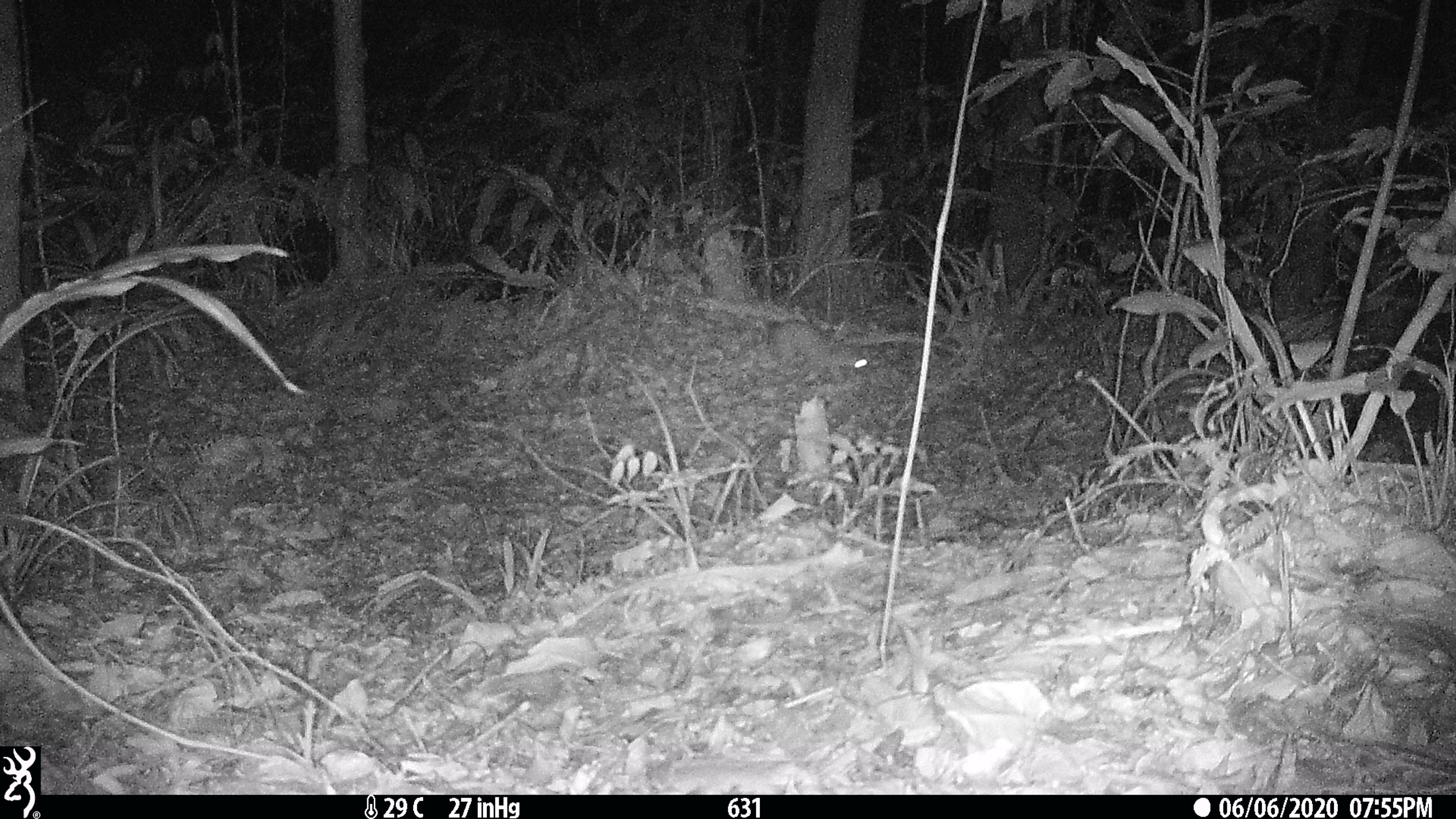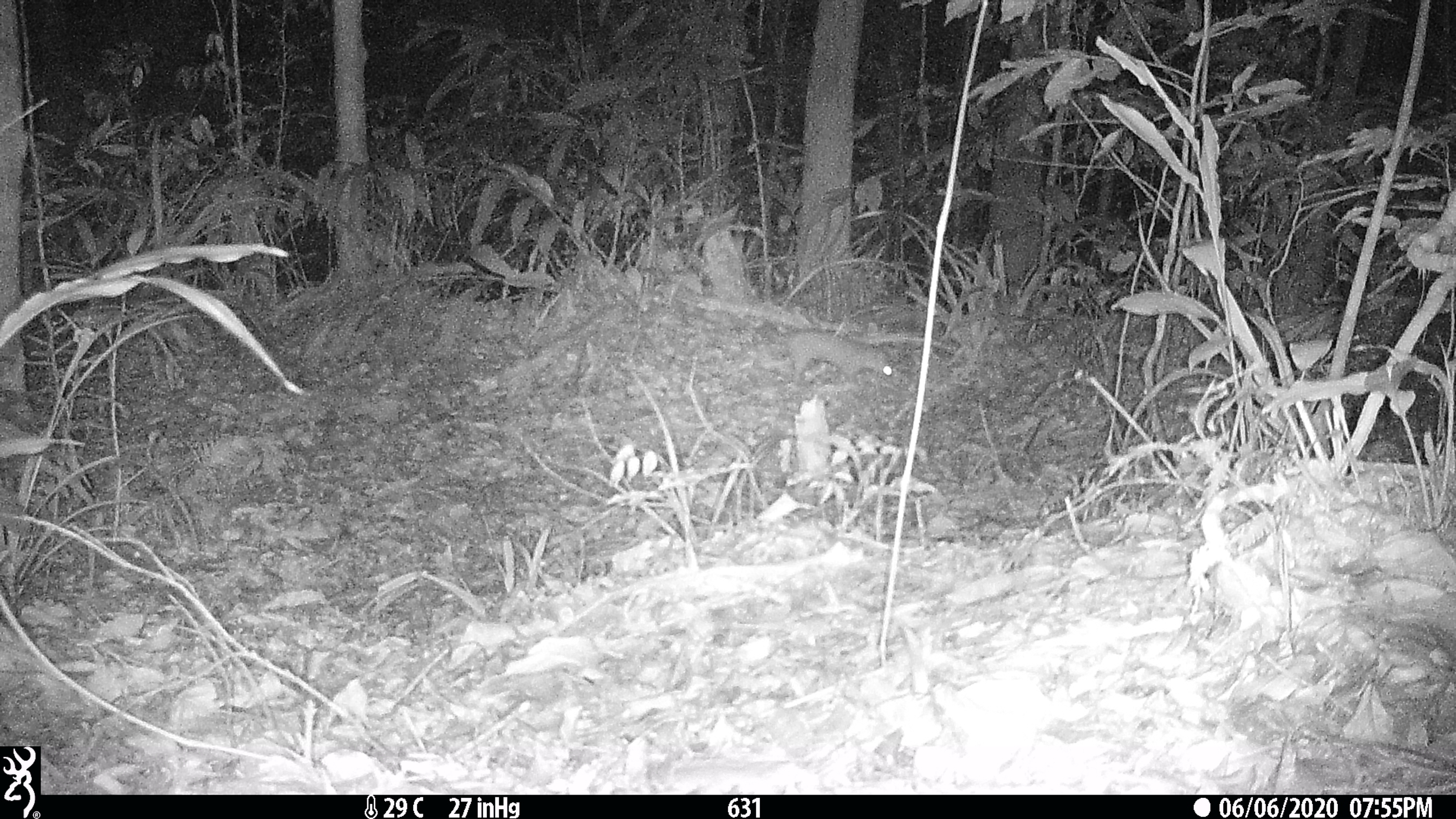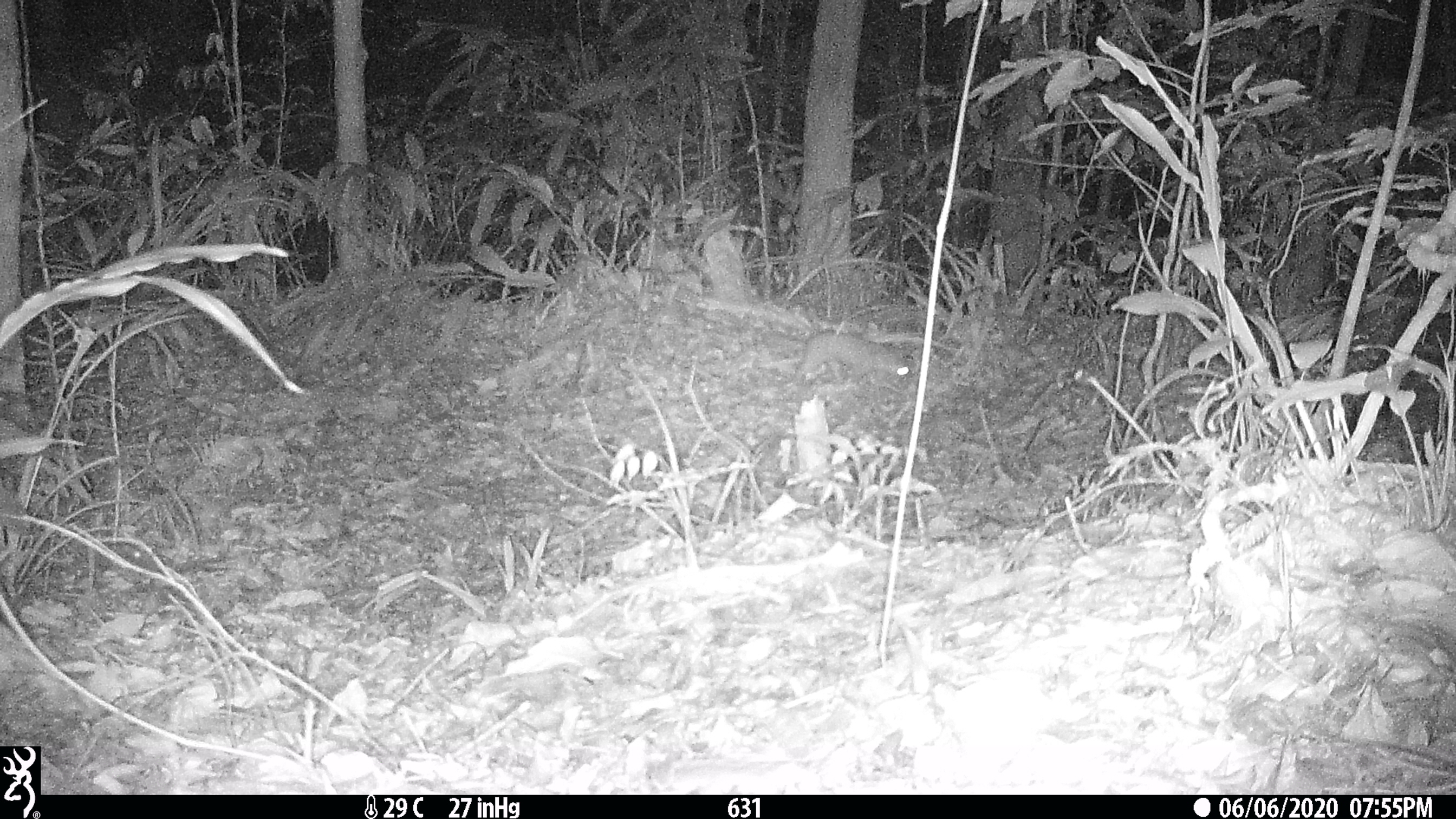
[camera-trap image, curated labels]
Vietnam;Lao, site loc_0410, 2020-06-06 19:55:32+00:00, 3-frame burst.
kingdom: Animalia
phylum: Chordata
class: Mammalia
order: Carnivora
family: Mustelidae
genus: Melogale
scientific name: Melogale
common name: ferret badger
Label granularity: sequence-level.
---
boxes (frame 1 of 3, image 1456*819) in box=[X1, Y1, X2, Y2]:
ferret badger: box=[768, 319, 868, 387]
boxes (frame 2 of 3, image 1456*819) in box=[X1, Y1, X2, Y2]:
ferret badger: box=[790, 330, 902, 390]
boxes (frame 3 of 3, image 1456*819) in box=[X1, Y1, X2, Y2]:
ferret badger: box=[793, 330, 909, 393]